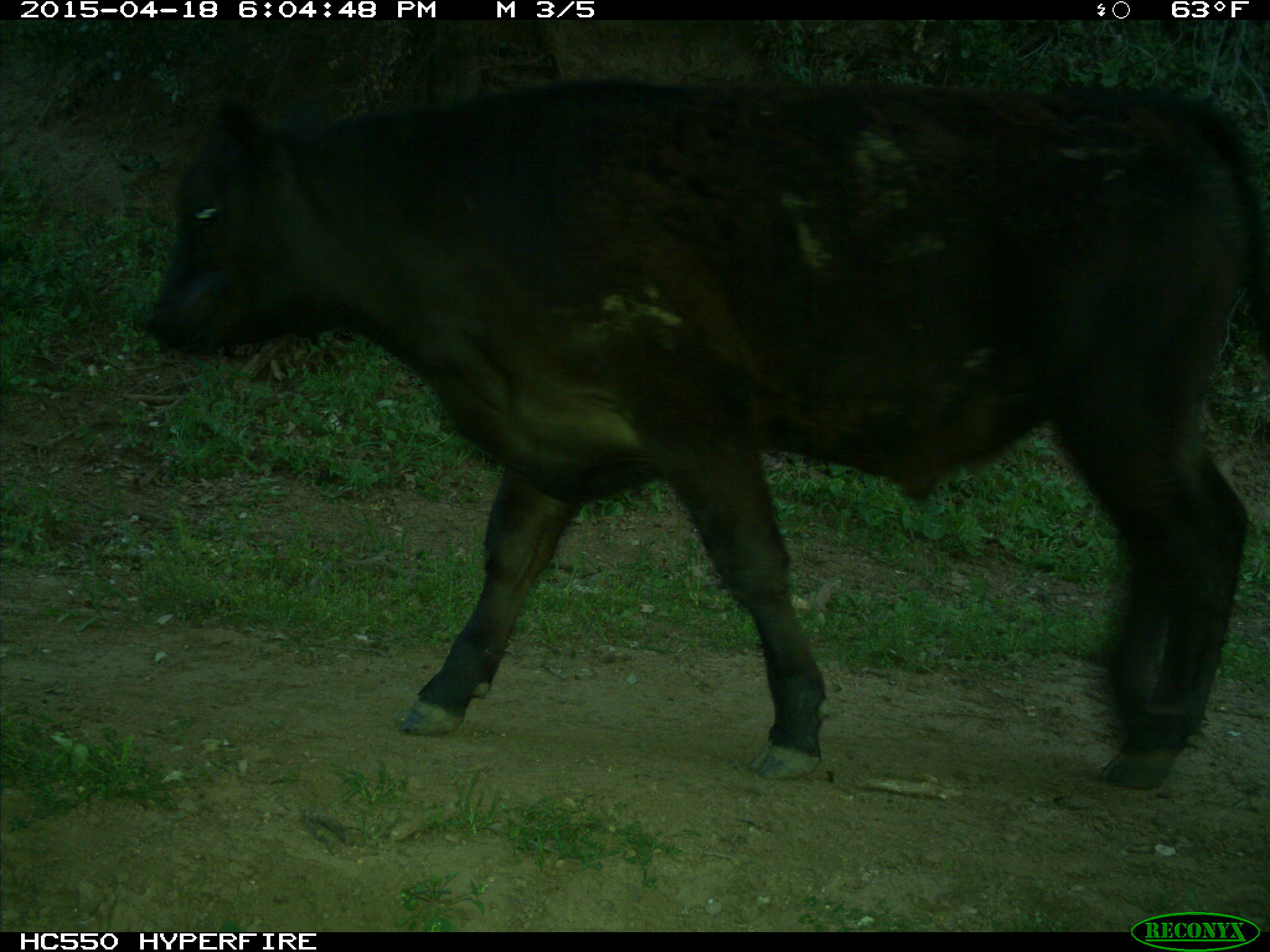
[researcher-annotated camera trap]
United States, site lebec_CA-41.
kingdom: Animalia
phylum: Chordata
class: Mammalia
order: Artiodactyla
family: Bovidae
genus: Bos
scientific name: Bos taurus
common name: domestic cow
Bos taurus (domestic cow).